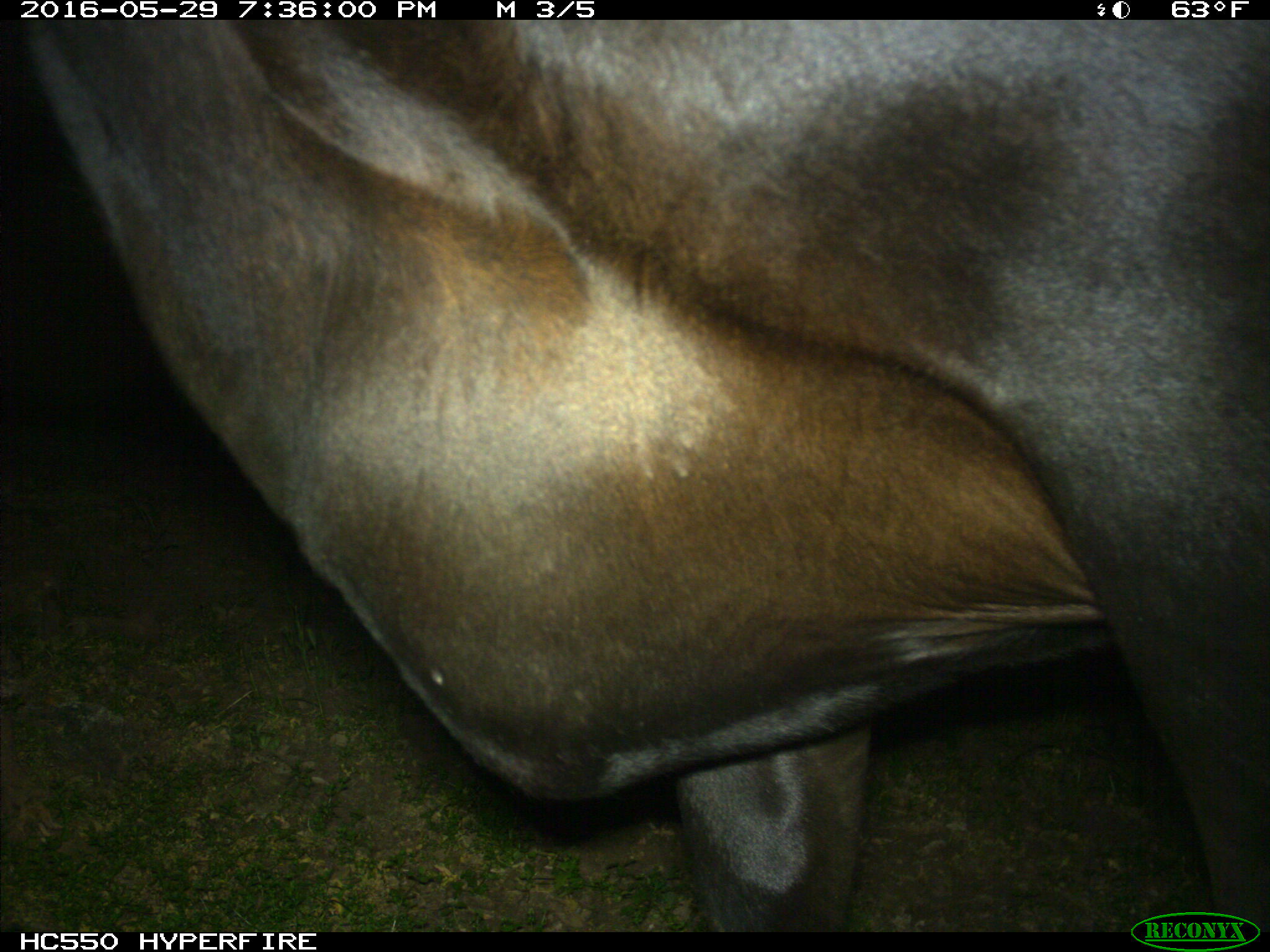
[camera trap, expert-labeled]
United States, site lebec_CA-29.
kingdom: Animalia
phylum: Chordata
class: Mammalia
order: Artiodactyla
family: Bovidae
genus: Bos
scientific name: Bos taurus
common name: domestic cow